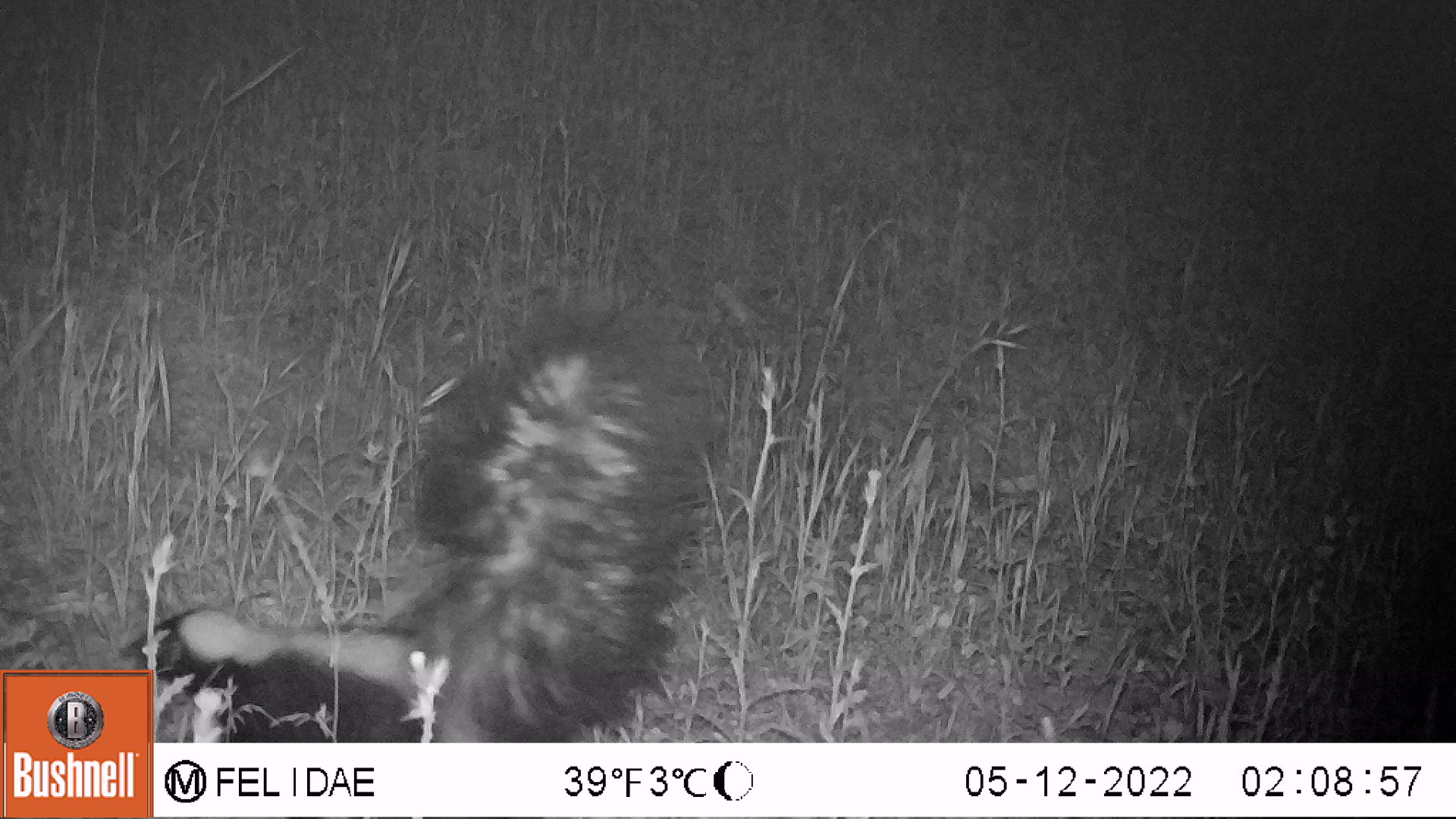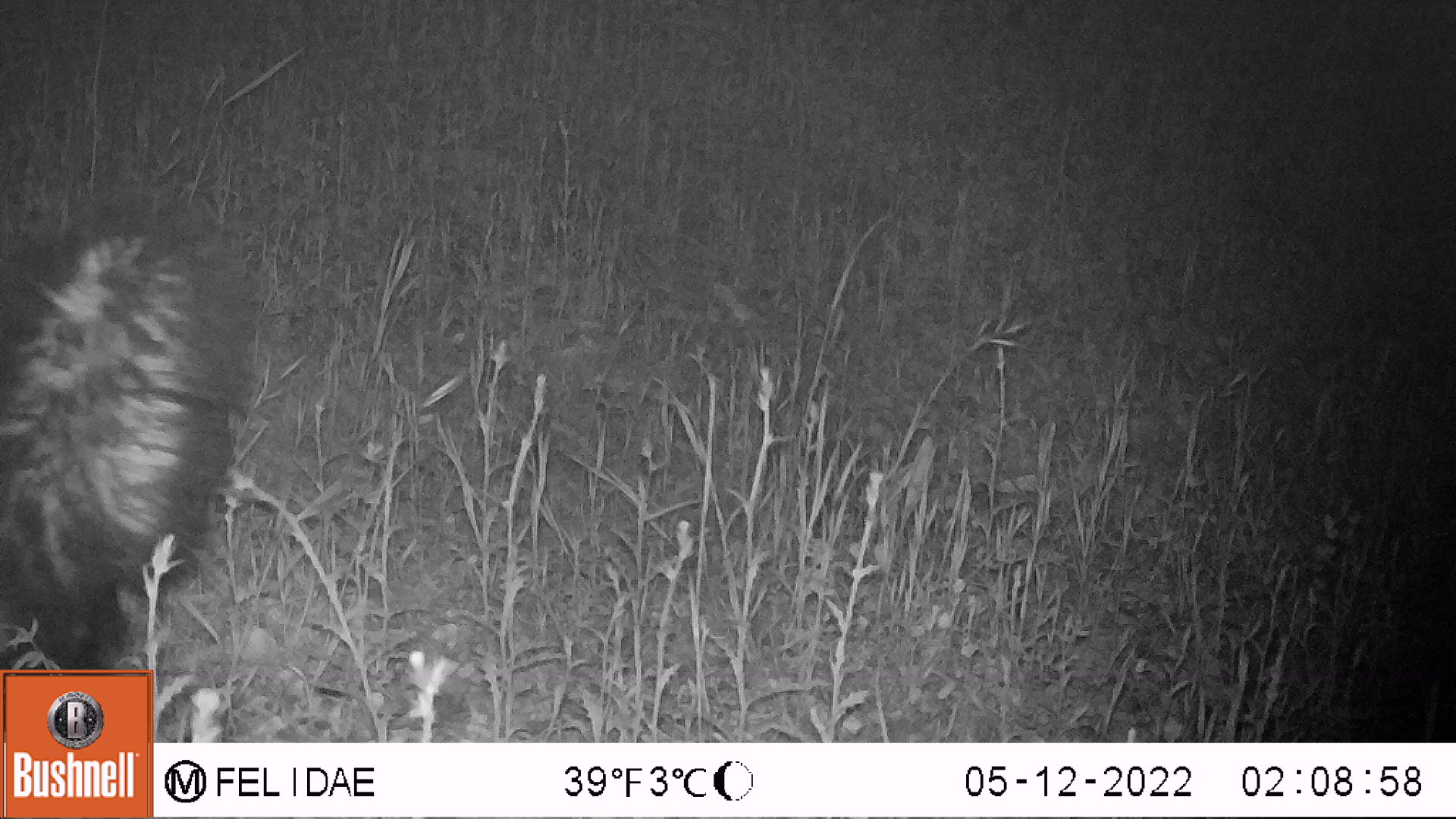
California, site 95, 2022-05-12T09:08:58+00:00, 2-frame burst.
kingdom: Animalia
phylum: Chordata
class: Mammalia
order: Carnivora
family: Mephitidae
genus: Mephitis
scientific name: Mephitis mephitis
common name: striped skunk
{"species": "striped skunk (Mephitis mephitis)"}